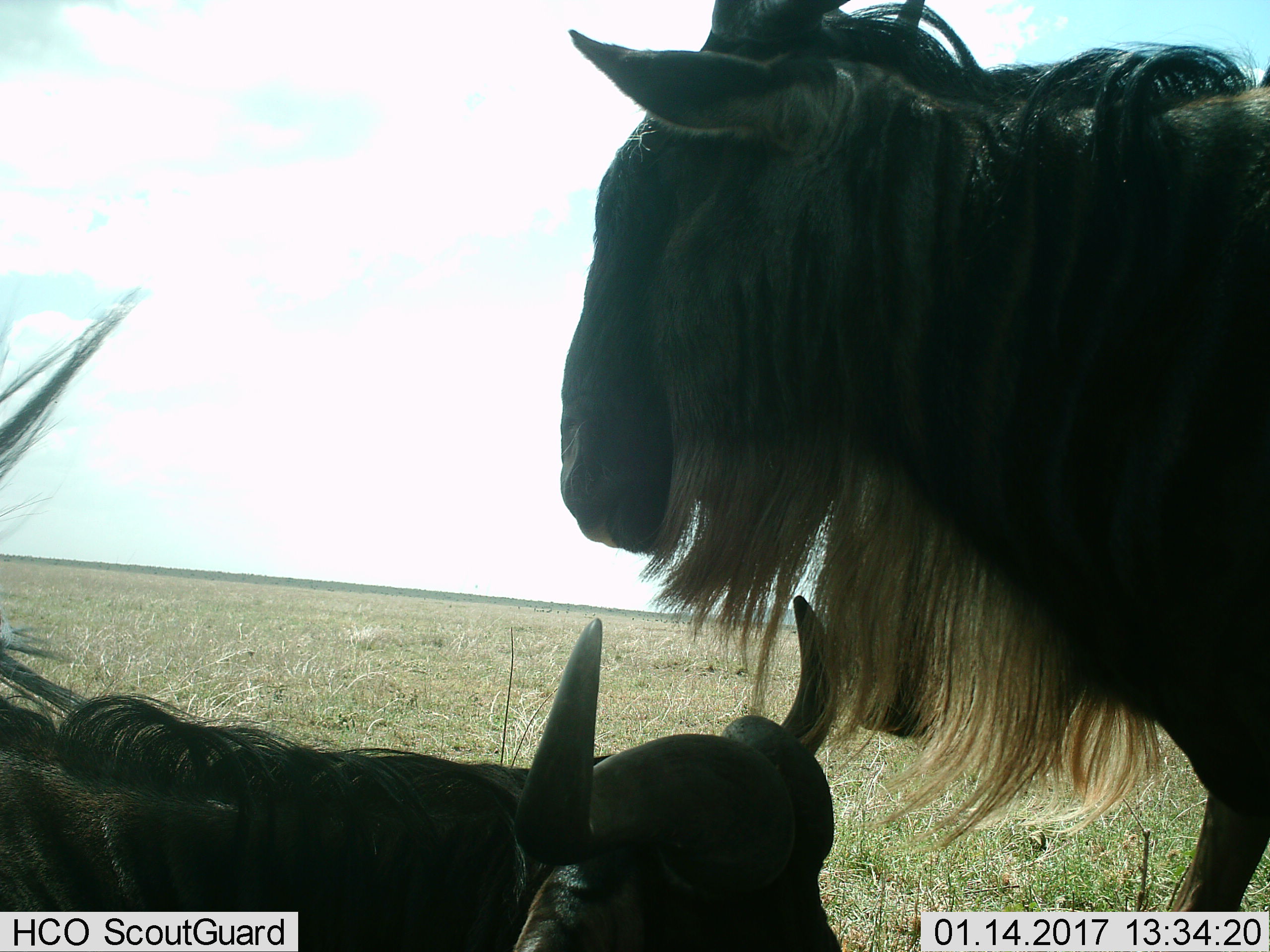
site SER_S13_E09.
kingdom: Animalia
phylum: Chordata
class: Mammalia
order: Artiodactyla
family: Bovidae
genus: Connochaetes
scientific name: Connochaetes taurinus taurinus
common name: blue wildebeest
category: wildebeestblue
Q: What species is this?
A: Wildebeestblue (blue wildebeest) (Connochaetes taurinus taurinus).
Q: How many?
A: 2.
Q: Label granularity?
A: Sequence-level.